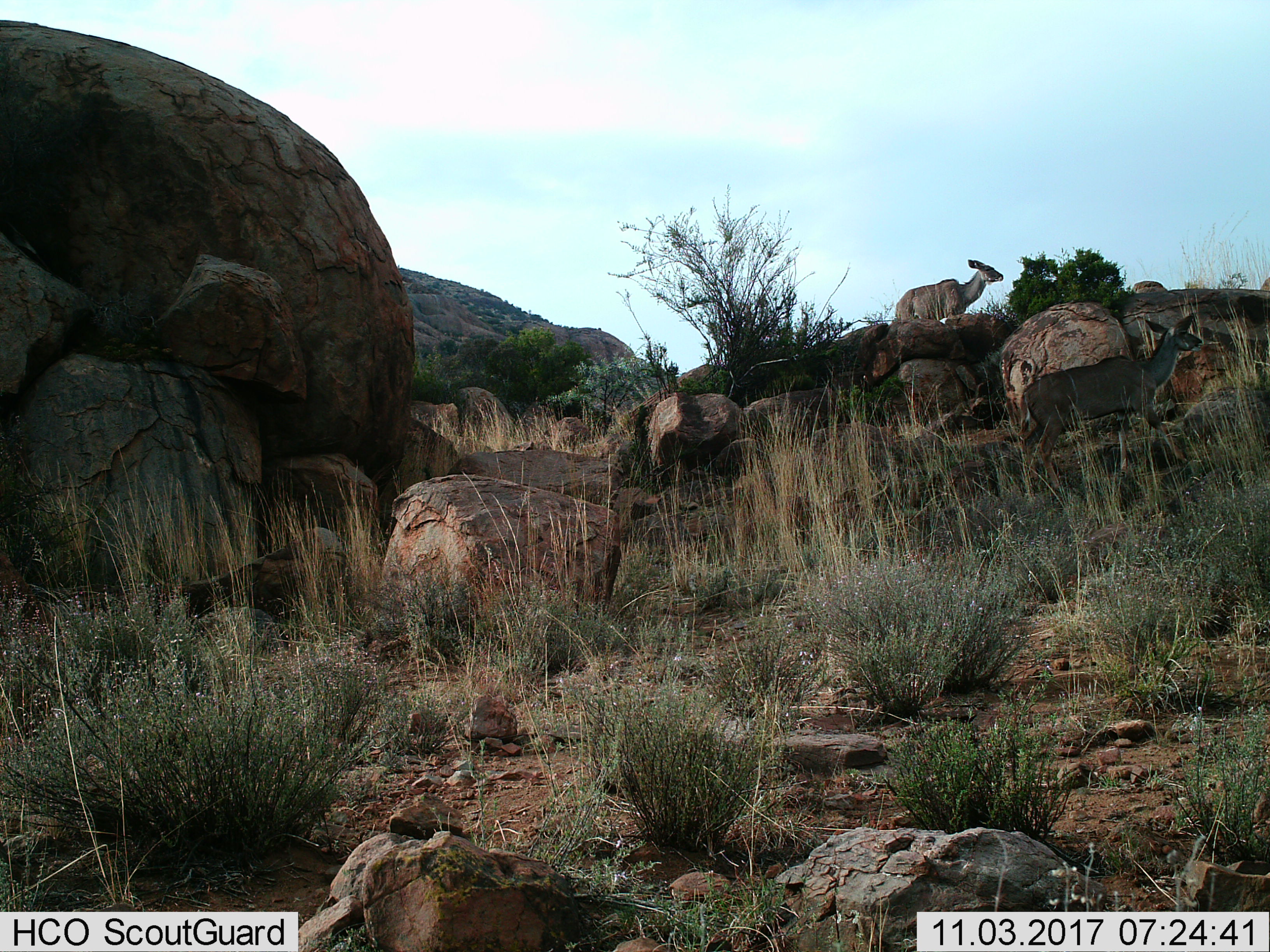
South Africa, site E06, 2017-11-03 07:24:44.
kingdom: Animalia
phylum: Chordata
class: Mammalia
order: Artiodactyla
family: Bovidae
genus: Tragelaphus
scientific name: Tragelaphus strepsiceros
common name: greater kudu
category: kudu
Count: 2.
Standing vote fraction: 86%.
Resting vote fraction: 0%.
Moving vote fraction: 43%.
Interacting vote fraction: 14%.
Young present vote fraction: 0%.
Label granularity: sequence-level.